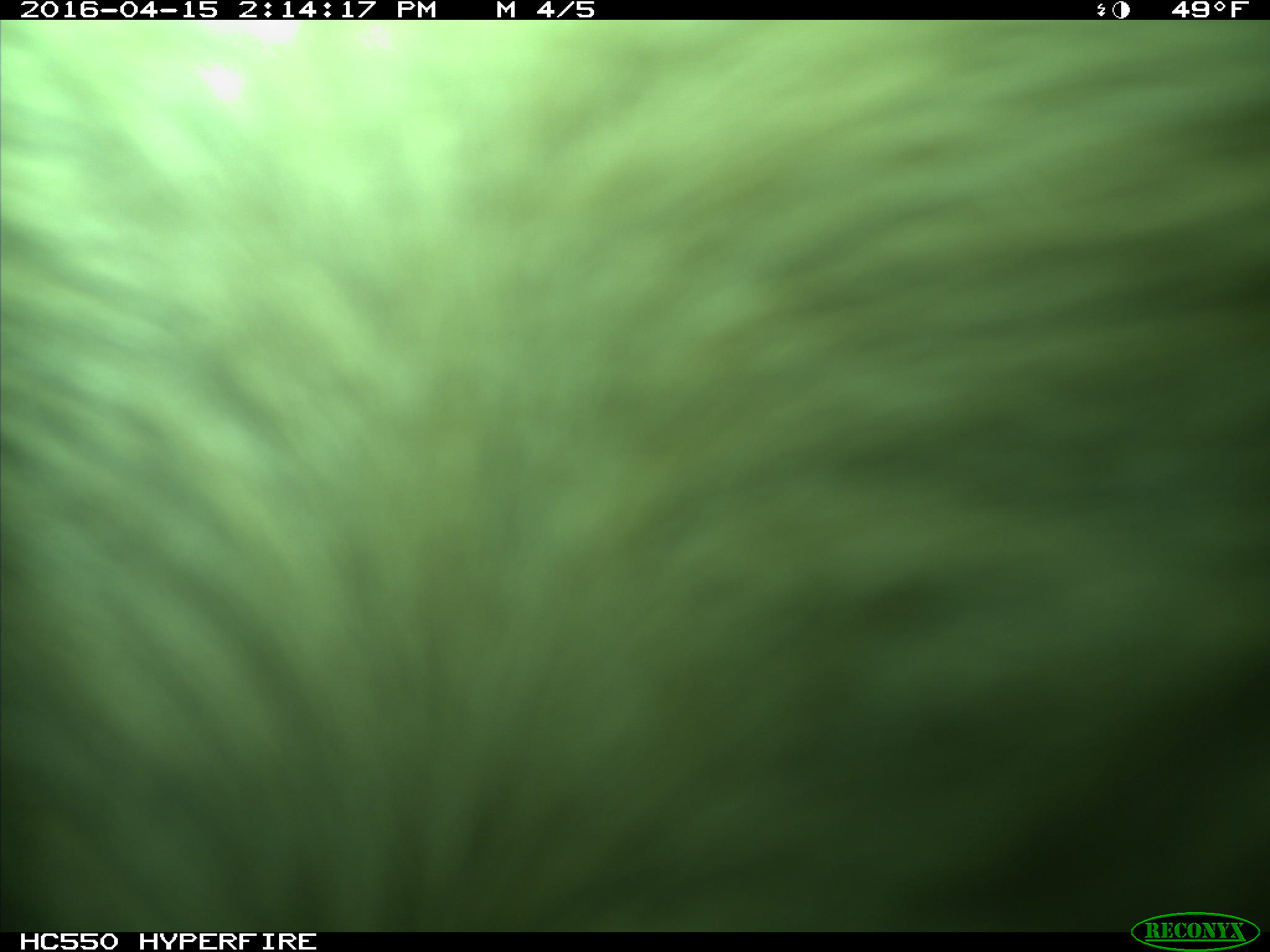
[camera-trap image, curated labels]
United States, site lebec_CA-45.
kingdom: Animalia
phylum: Chordata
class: Mammalia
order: Artiodactyla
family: Bovidae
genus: Bos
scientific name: Bos taurus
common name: domestic cow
Bos taurus (domestic cow).